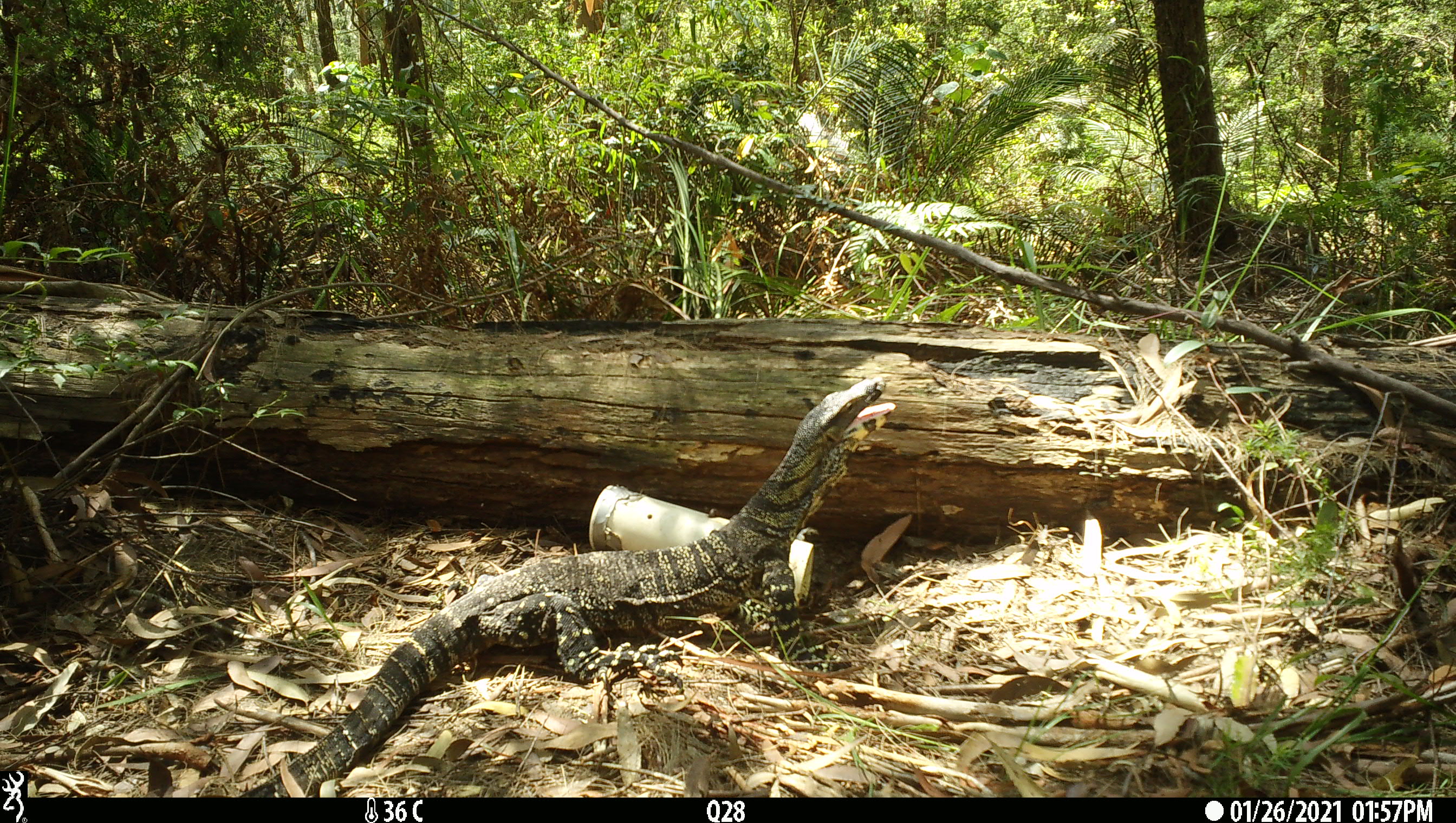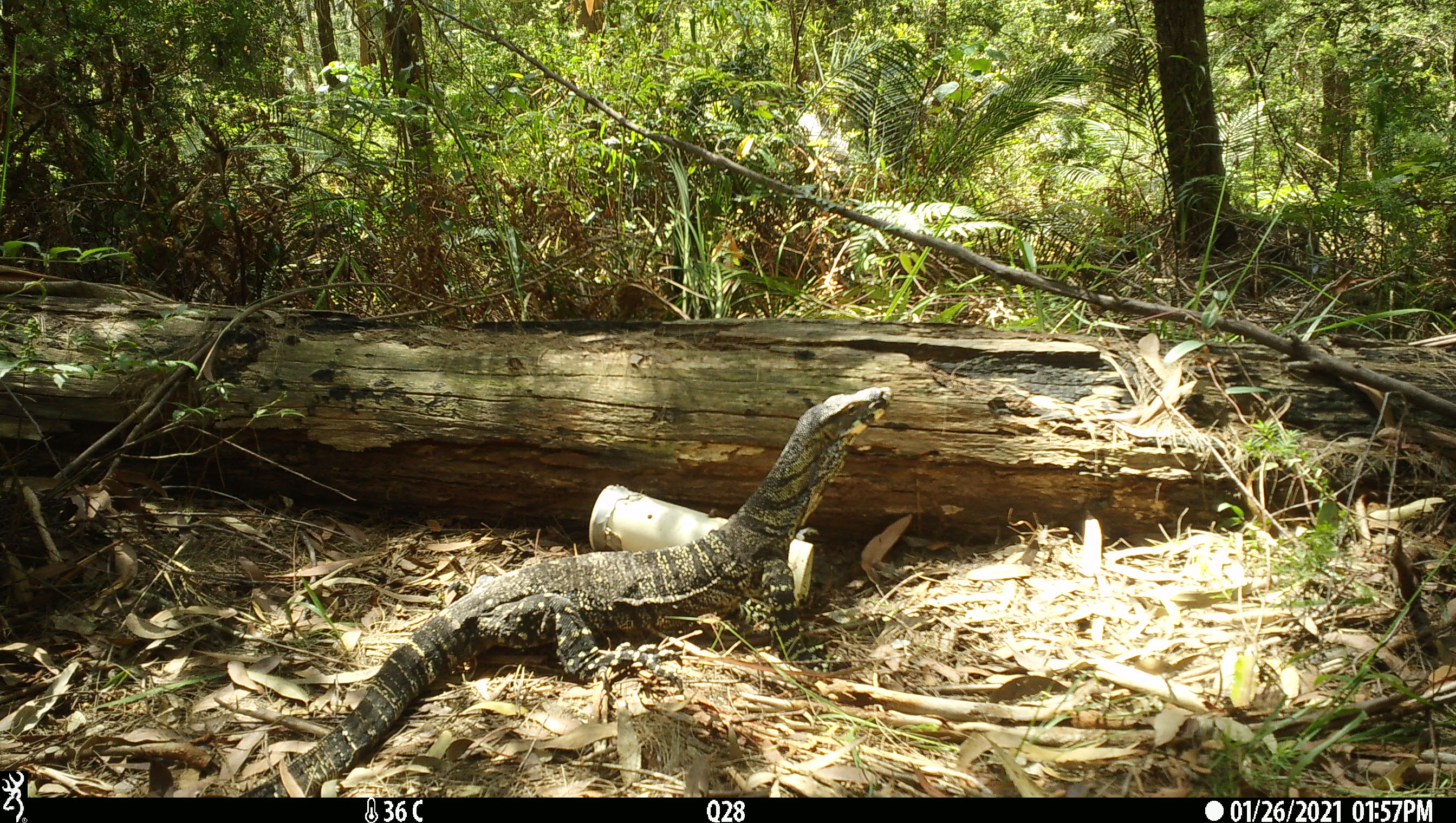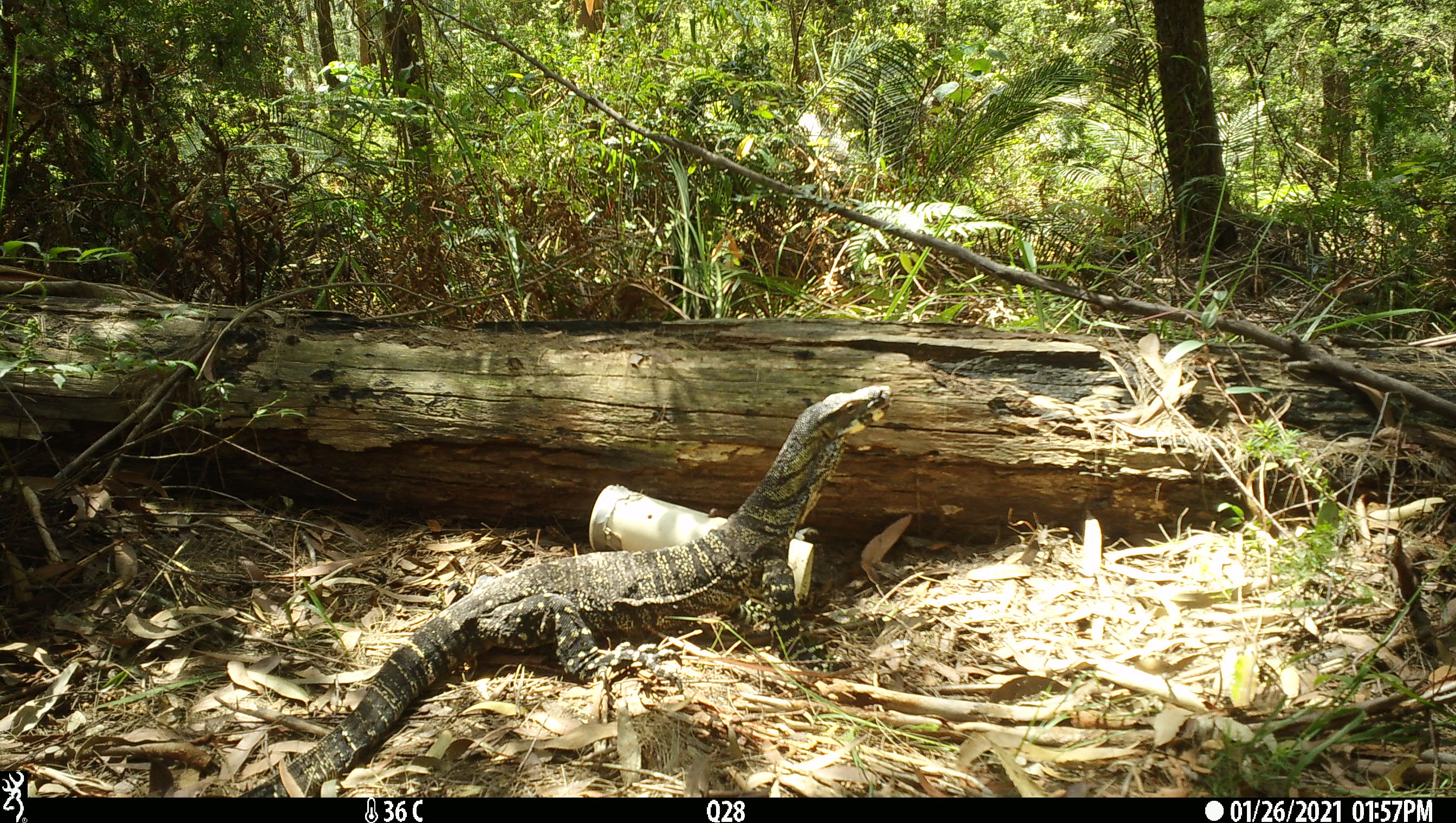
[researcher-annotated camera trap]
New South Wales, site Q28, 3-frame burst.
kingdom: Animalia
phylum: Chordata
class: Reptilia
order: Squamata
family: Varanidae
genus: Varanus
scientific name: Varanus varius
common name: lace monitor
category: goanna